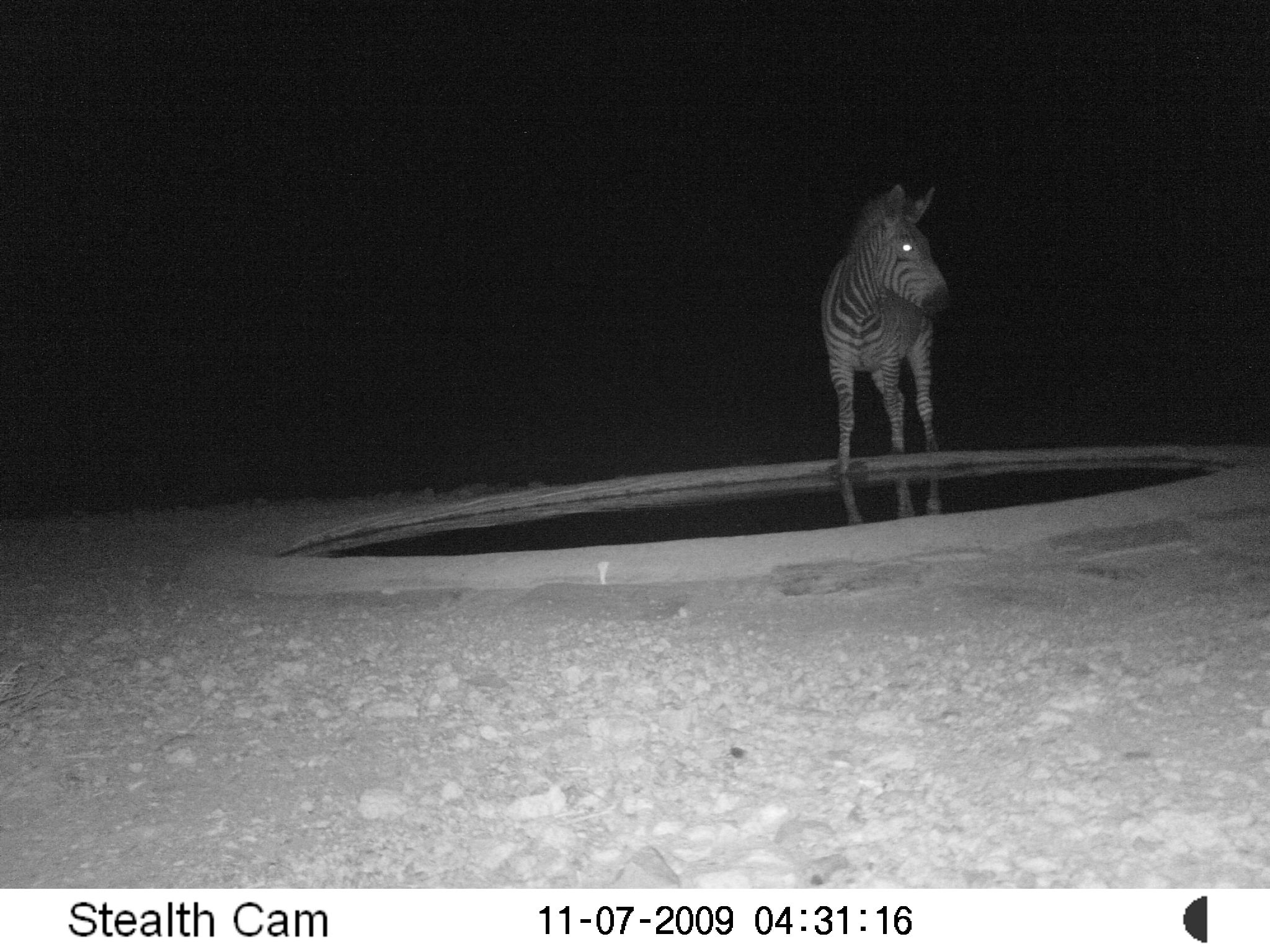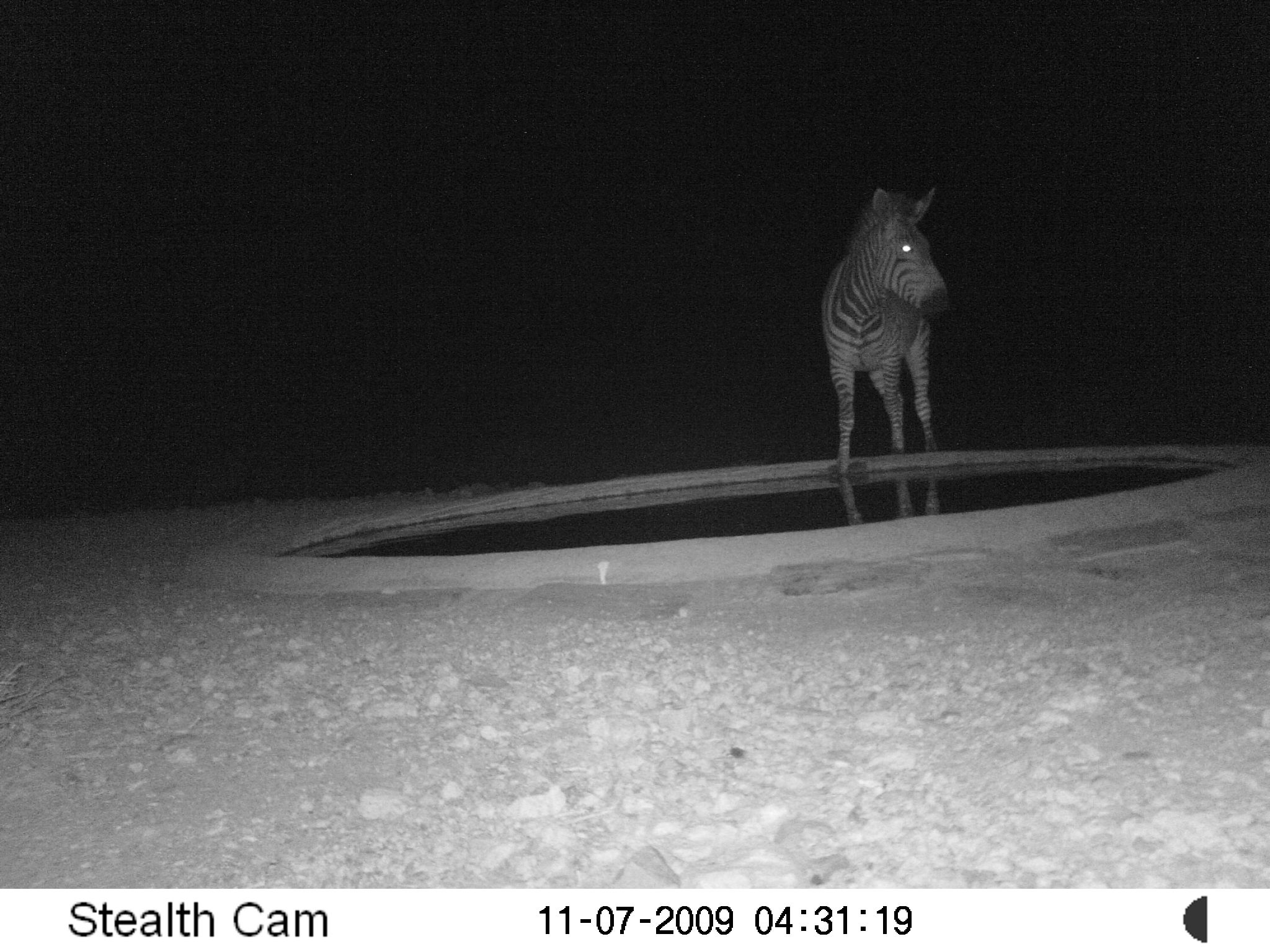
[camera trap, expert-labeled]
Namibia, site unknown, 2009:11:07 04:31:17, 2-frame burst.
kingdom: Animalia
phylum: Chordata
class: Mammalia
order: Perissodactyla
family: Equidae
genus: Equus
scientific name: Equus zebra hartmannae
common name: hartmann's mountain zebra